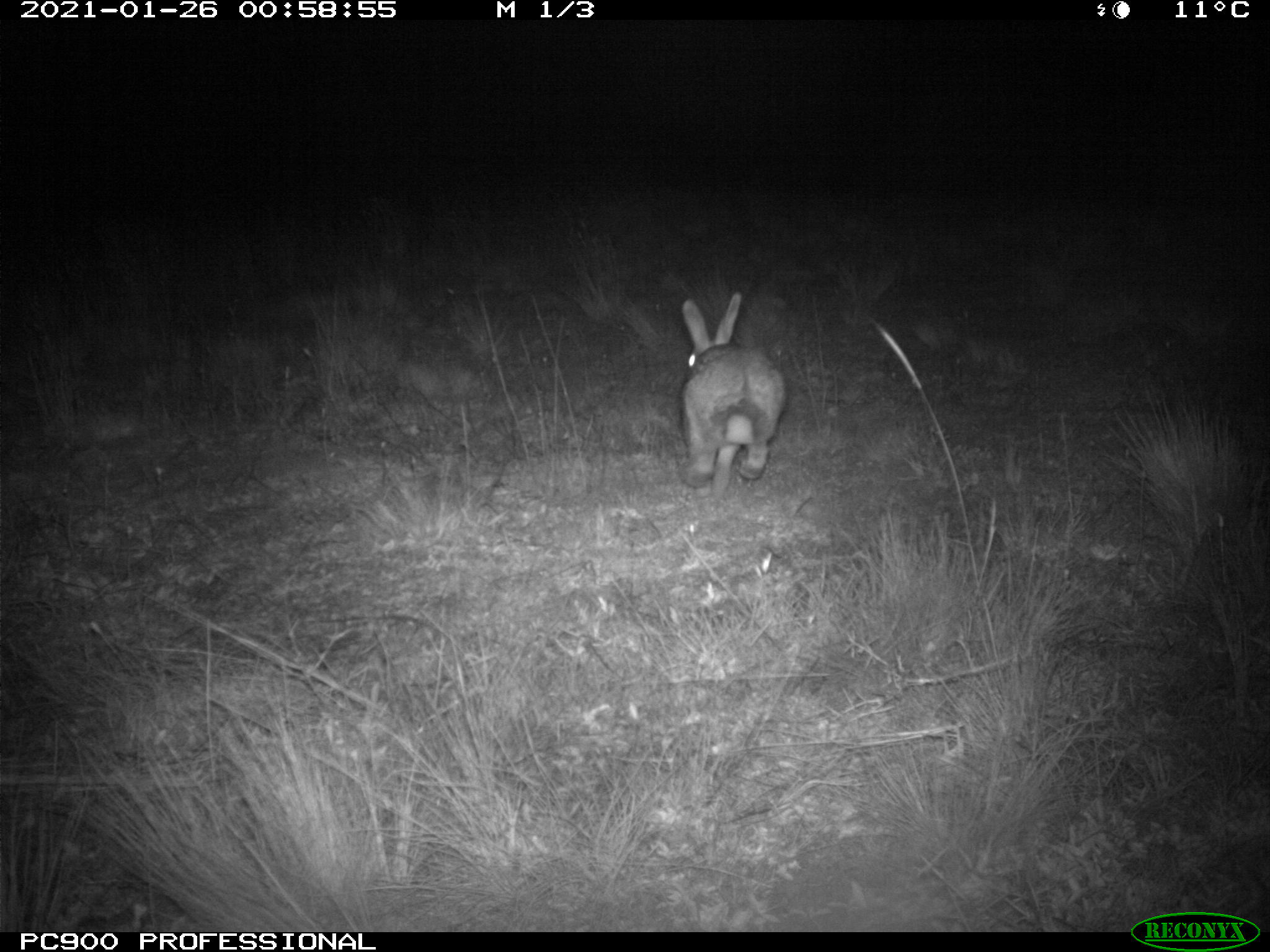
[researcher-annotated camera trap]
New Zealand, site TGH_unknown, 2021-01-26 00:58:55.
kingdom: Animalia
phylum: Chordata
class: Mammalia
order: Lagomorpha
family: Leporidae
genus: Oryctolagus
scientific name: Oryctolagus cuniculus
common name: european rabbit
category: rabbit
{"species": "rabbit (european rabbit) (Oryctolagus cuniculus)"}